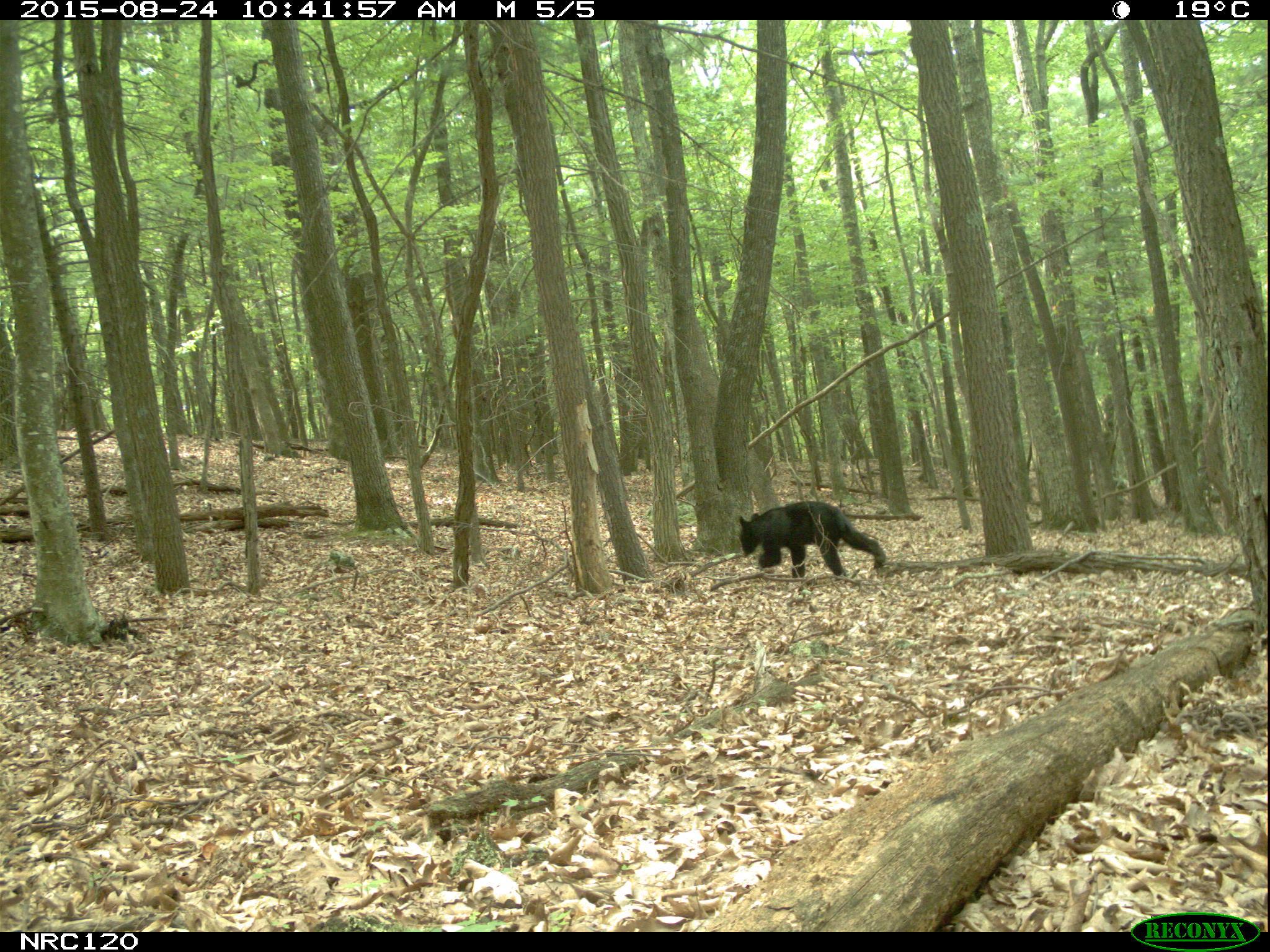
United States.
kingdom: Animalia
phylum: Chordata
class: Mammalia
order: Carnivora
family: Ursidae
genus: Ursus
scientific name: Ursus americanus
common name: american black bear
American Black Bear (Ursus americanus).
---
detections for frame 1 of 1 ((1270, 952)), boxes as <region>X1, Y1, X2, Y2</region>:
American Black Bear: <region>730, 495, 898, 582</region>